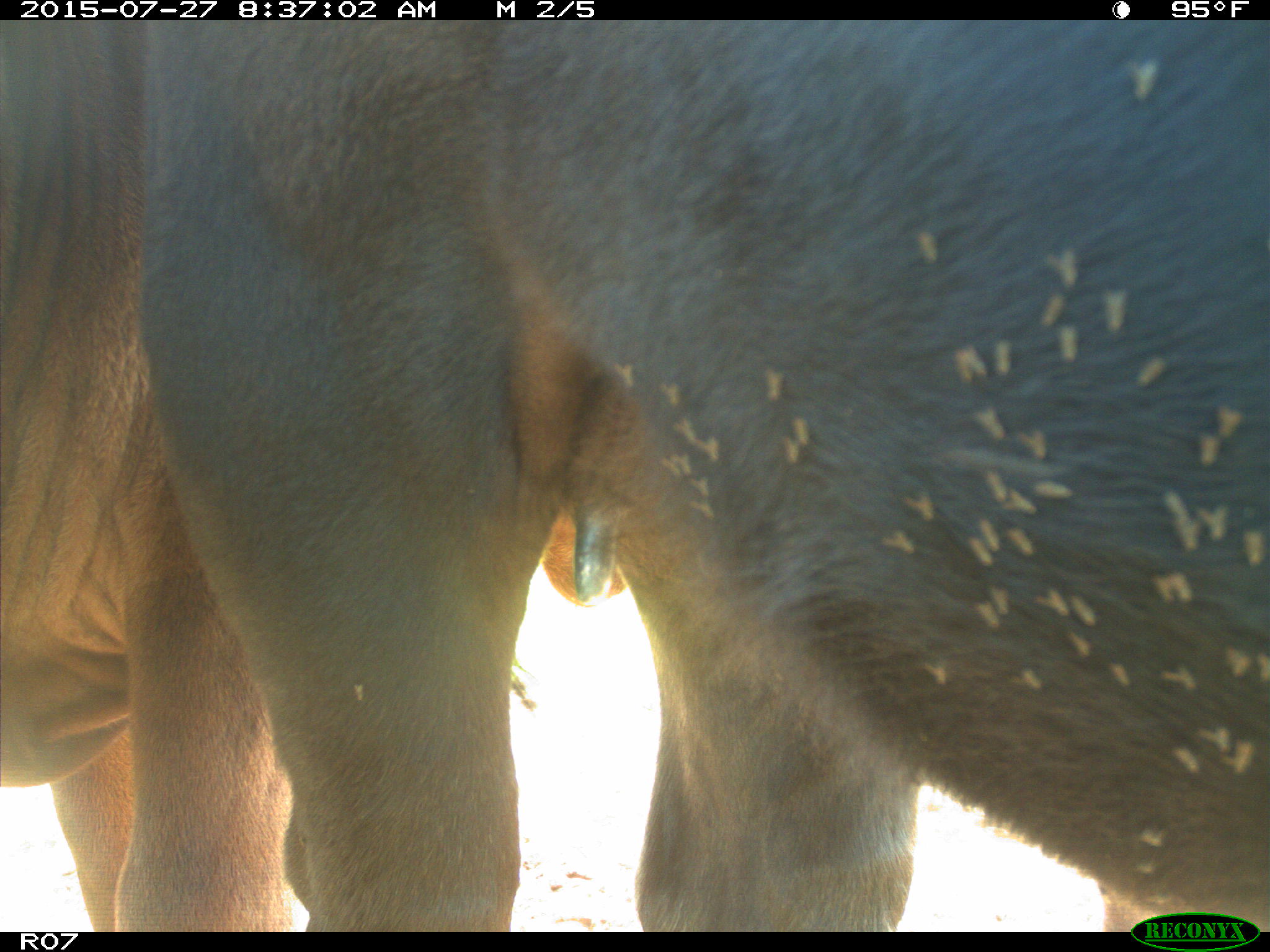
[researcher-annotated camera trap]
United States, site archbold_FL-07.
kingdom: Animalia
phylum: Chordata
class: Mammalia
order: Artiodactyla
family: Bovidae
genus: Bos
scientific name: Bos taurus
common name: domestic cow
Bos taurus (domestic cow).